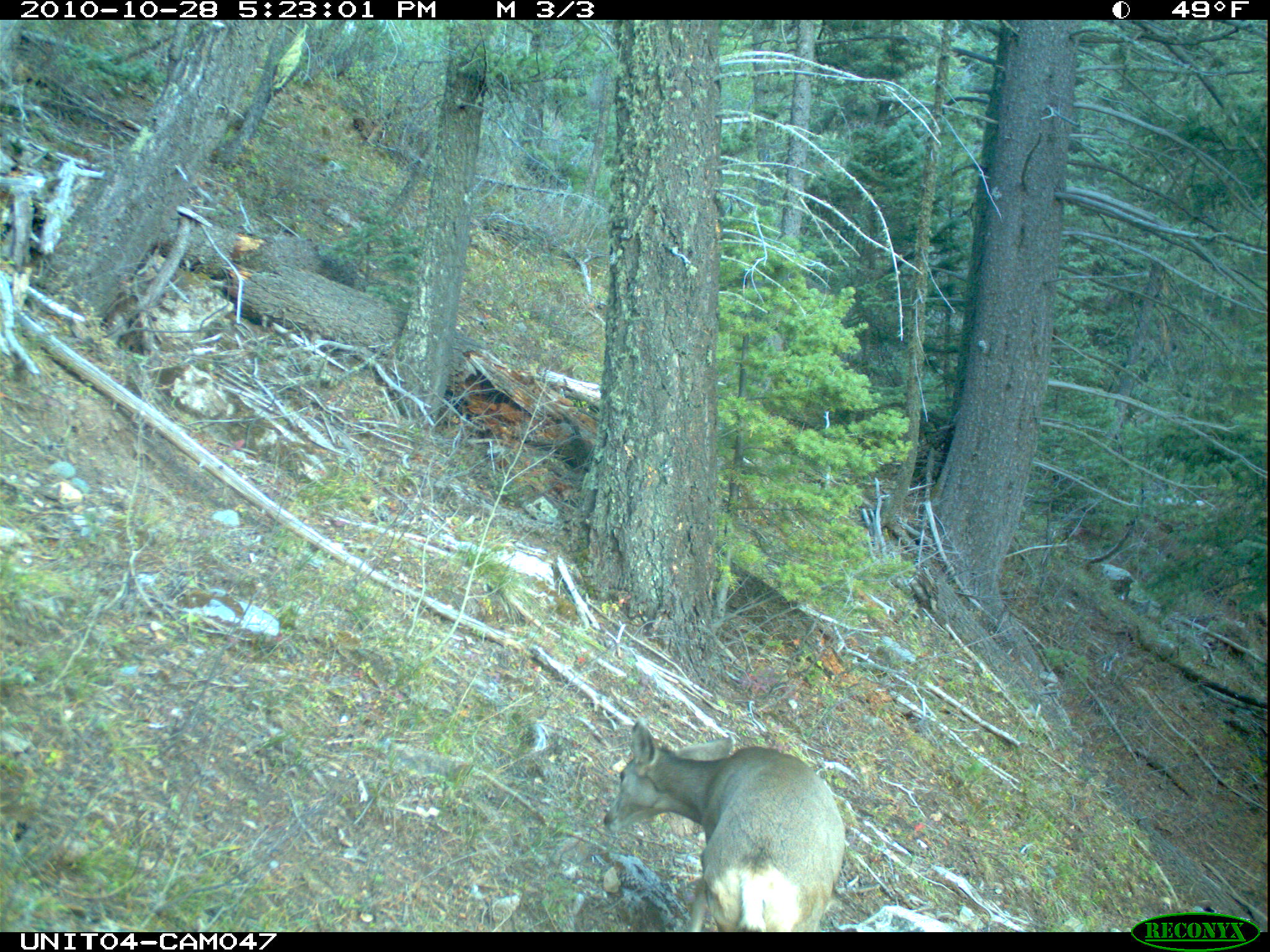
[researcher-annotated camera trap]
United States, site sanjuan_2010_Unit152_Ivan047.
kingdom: Animalia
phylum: Chordata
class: Mammalia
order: Artiodactyla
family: Cervidae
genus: Odocoileus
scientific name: Odocoileus hemionus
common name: mule deer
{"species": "Odocoileus hemionus (mule deer)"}